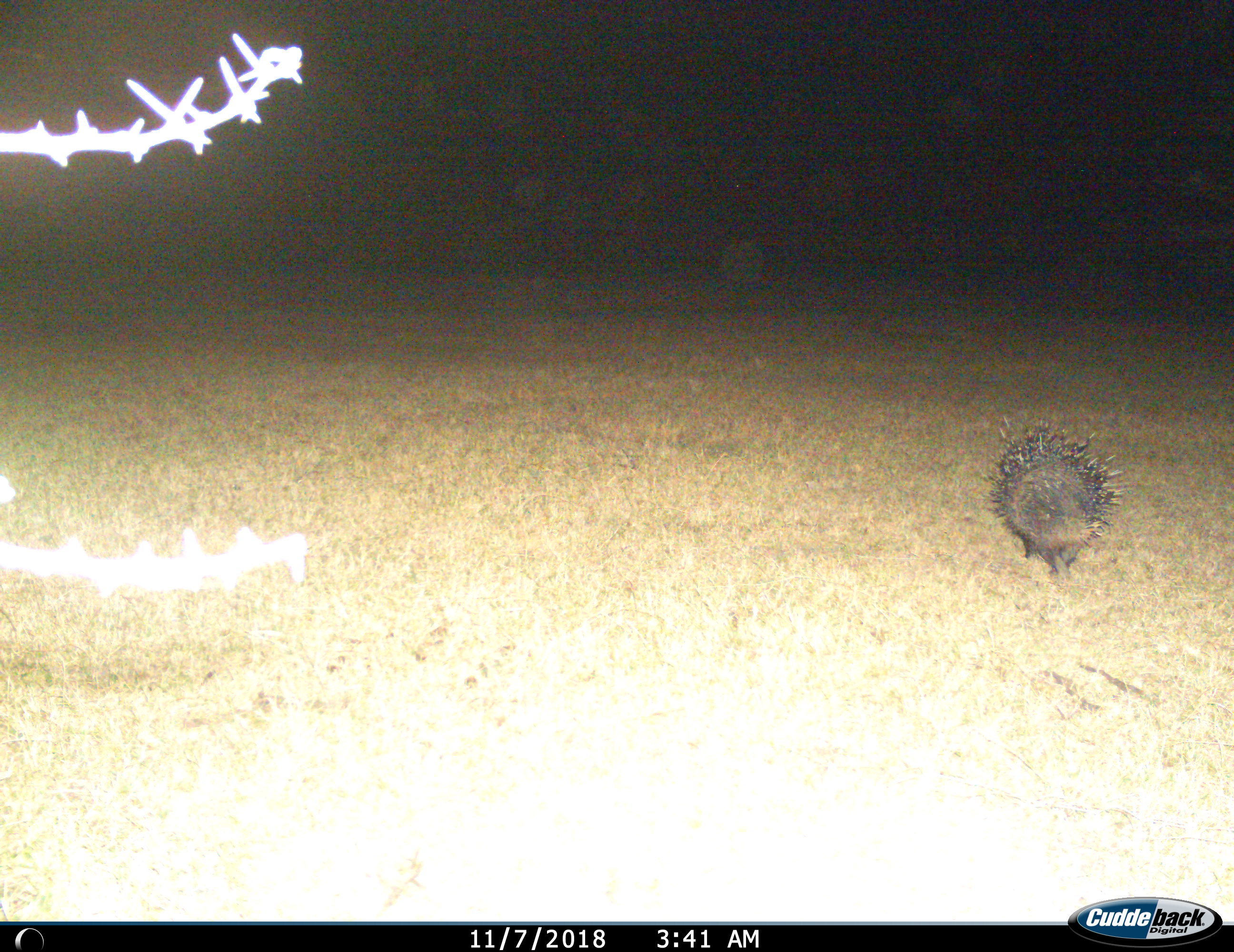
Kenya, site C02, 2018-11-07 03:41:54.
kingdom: Animalia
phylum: Chordata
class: Mammalia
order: Rodentia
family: Hystricidae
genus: Hystrix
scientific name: Hystrix cristata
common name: crested porcupine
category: porcupine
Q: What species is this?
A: Porcupine (crested porcupine) (Hystrix cristata).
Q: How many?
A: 1.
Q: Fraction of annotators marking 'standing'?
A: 30%.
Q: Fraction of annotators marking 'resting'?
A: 0%.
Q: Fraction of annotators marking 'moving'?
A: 80%.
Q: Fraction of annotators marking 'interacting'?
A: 0%.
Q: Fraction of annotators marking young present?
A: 0%.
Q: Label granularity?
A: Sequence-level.